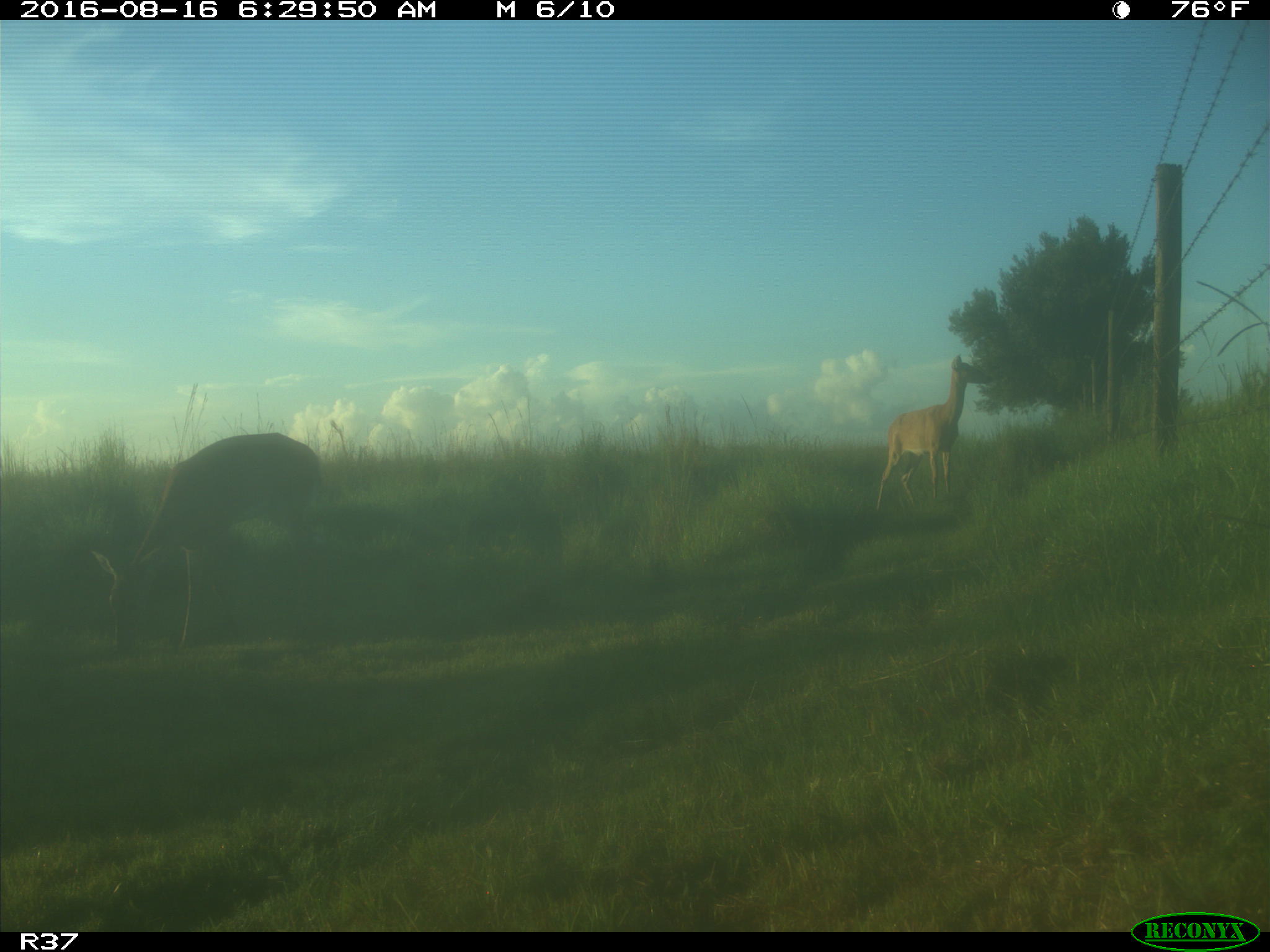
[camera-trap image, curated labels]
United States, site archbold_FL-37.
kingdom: Animalia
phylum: Chordata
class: Mammalia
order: Artiodactyla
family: Cervidae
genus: Odocoileus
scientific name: Odocoileus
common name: deer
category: unidentified deer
Unidentified deer (deer) (Odocoileus).